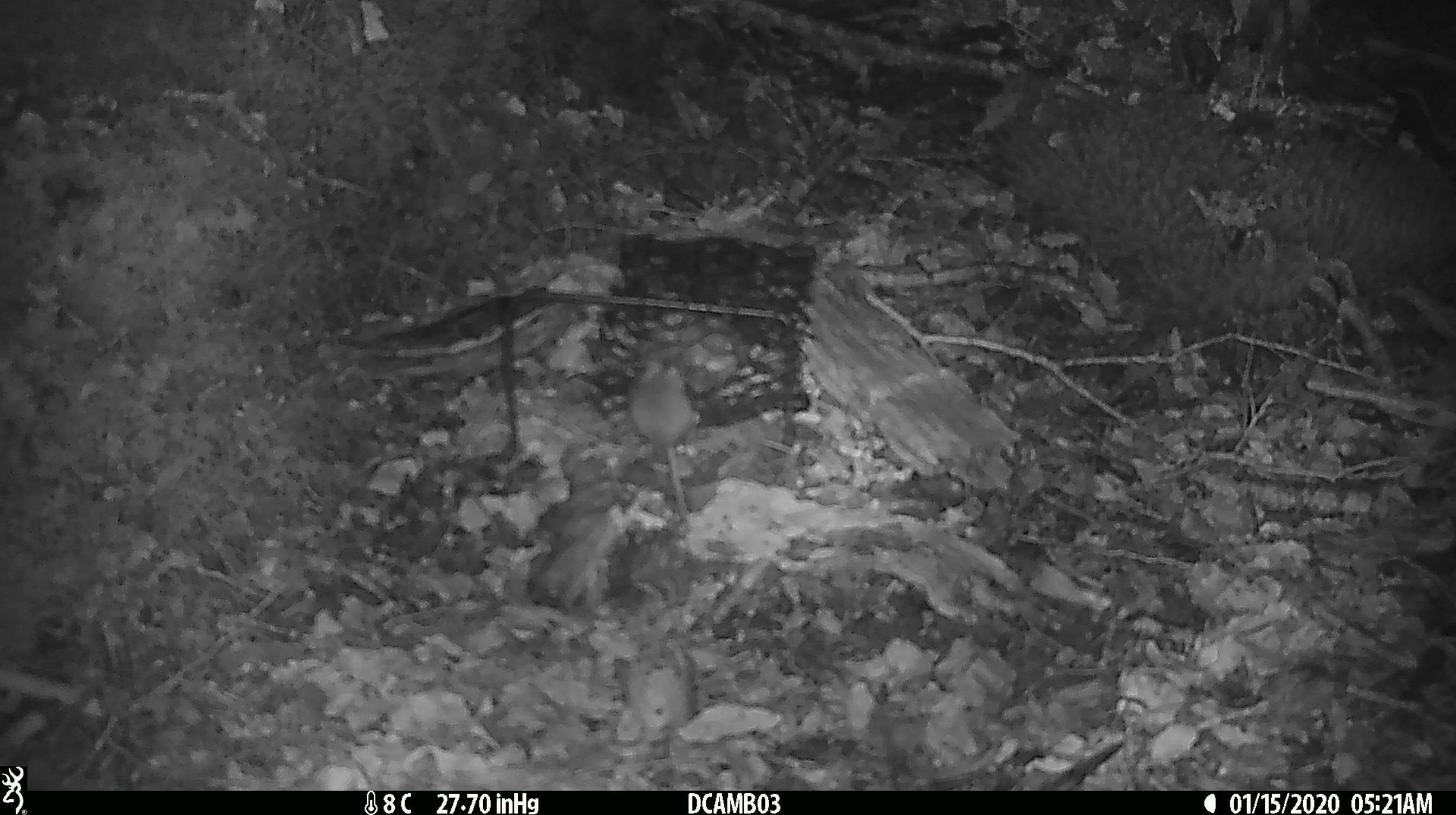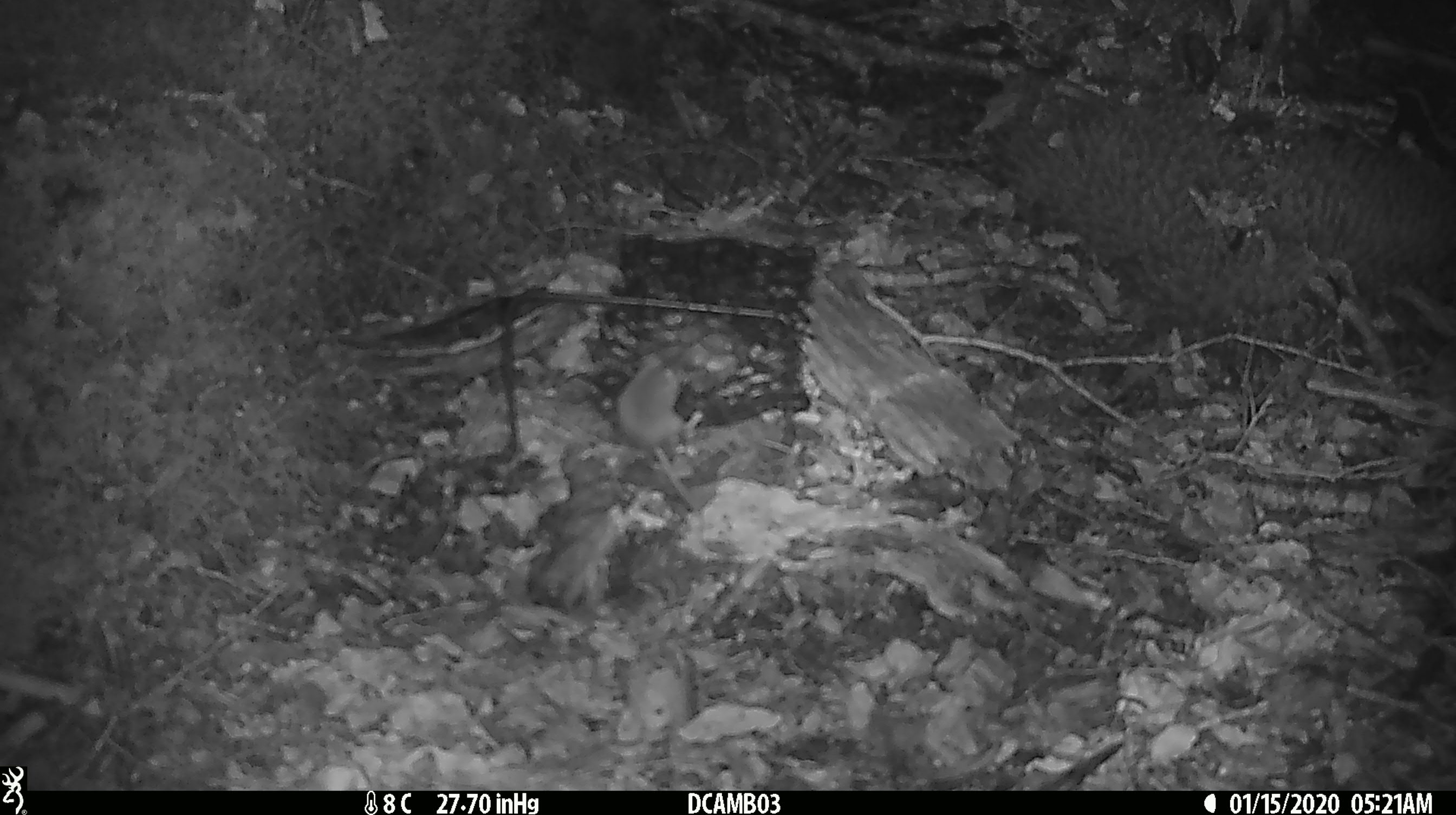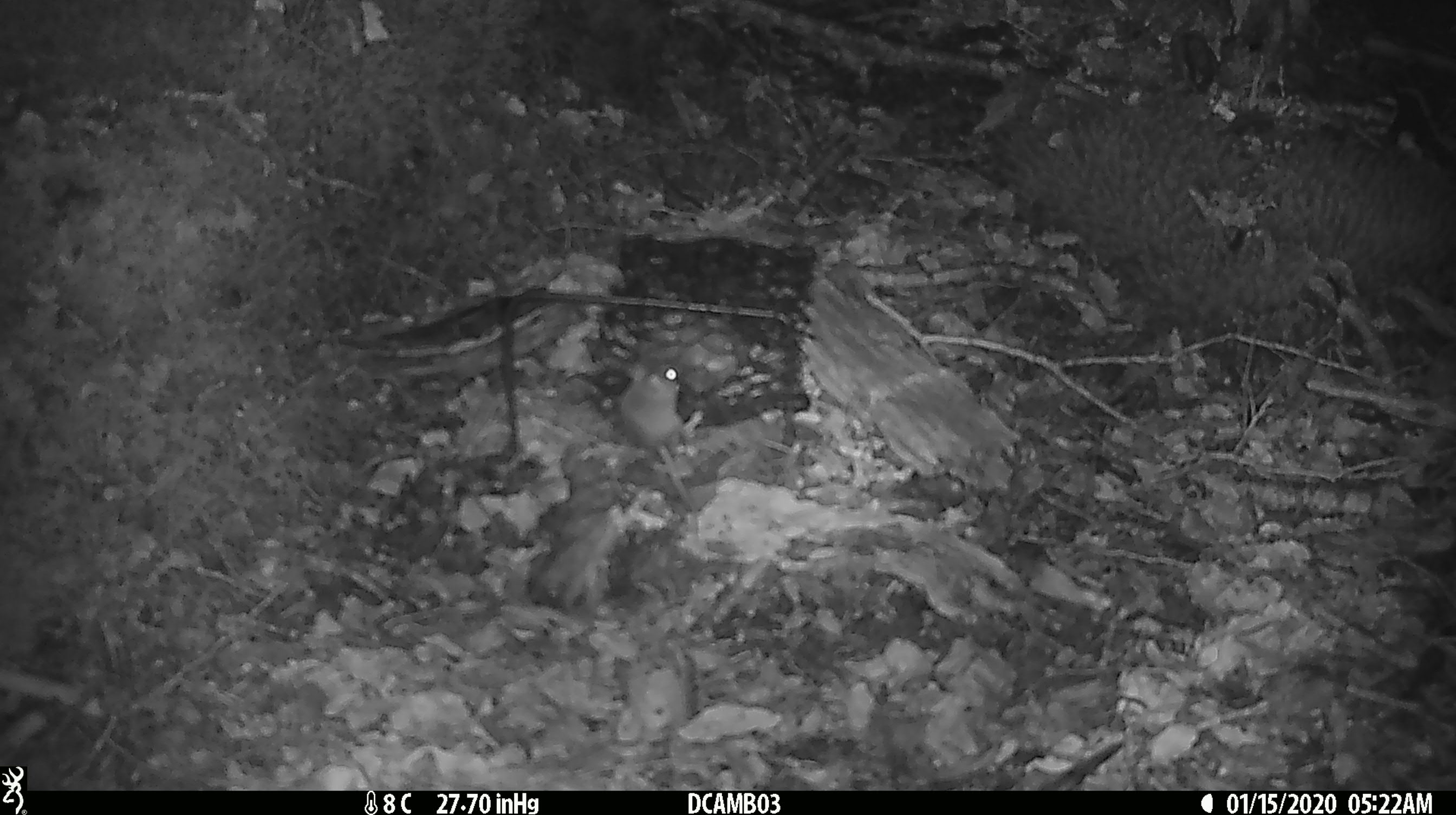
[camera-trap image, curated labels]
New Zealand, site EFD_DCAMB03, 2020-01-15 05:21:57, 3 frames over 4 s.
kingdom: Animalia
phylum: Chordata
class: Mammalia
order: Rodentia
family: Muridae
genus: Mus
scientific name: Mus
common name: mouse